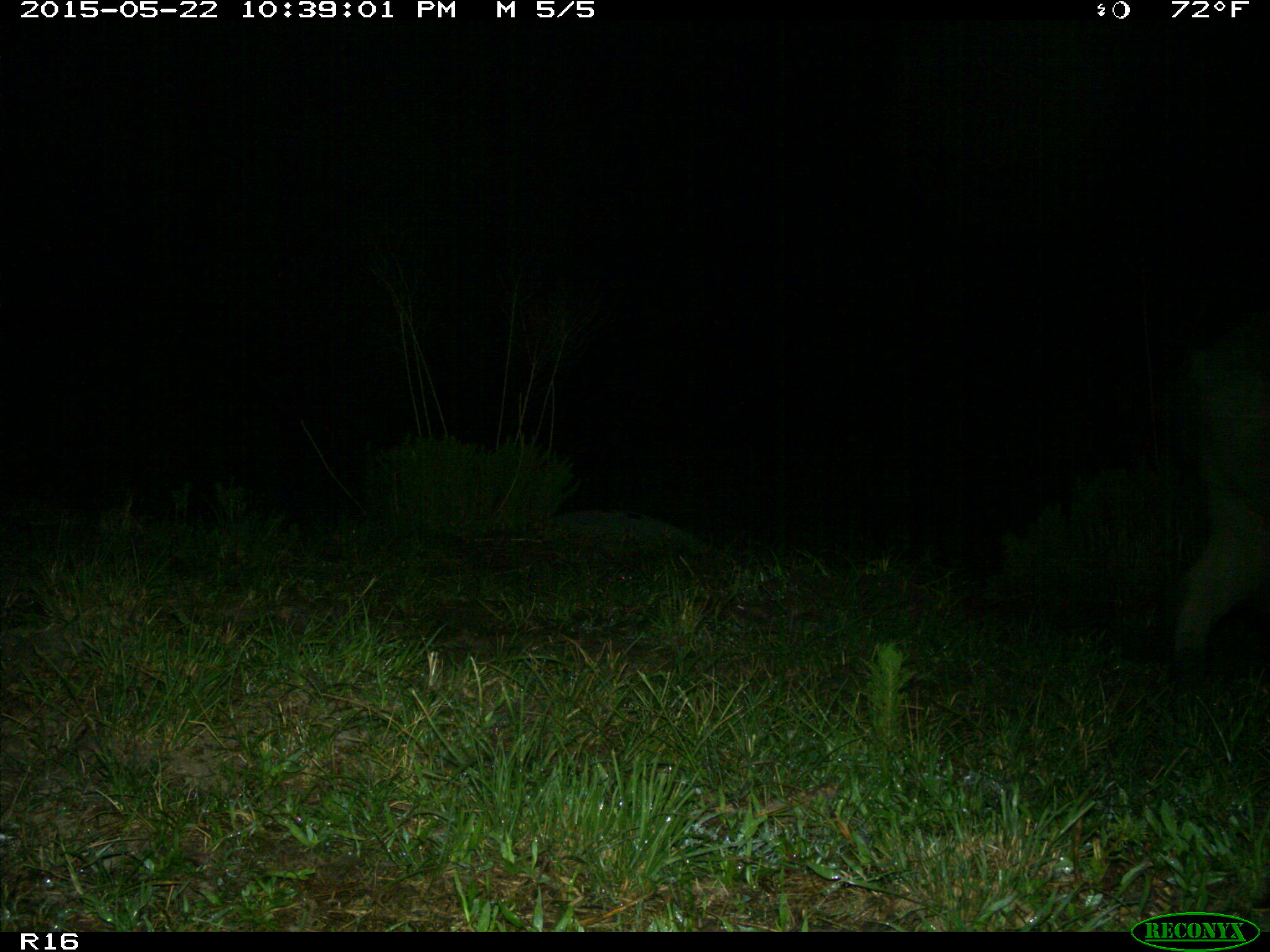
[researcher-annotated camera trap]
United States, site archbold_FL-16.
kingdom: Animalia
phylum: Chordata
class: Mammalia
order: Artiodactyla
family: Suidae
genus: Sus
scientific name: Sus scrofa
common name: wild boar